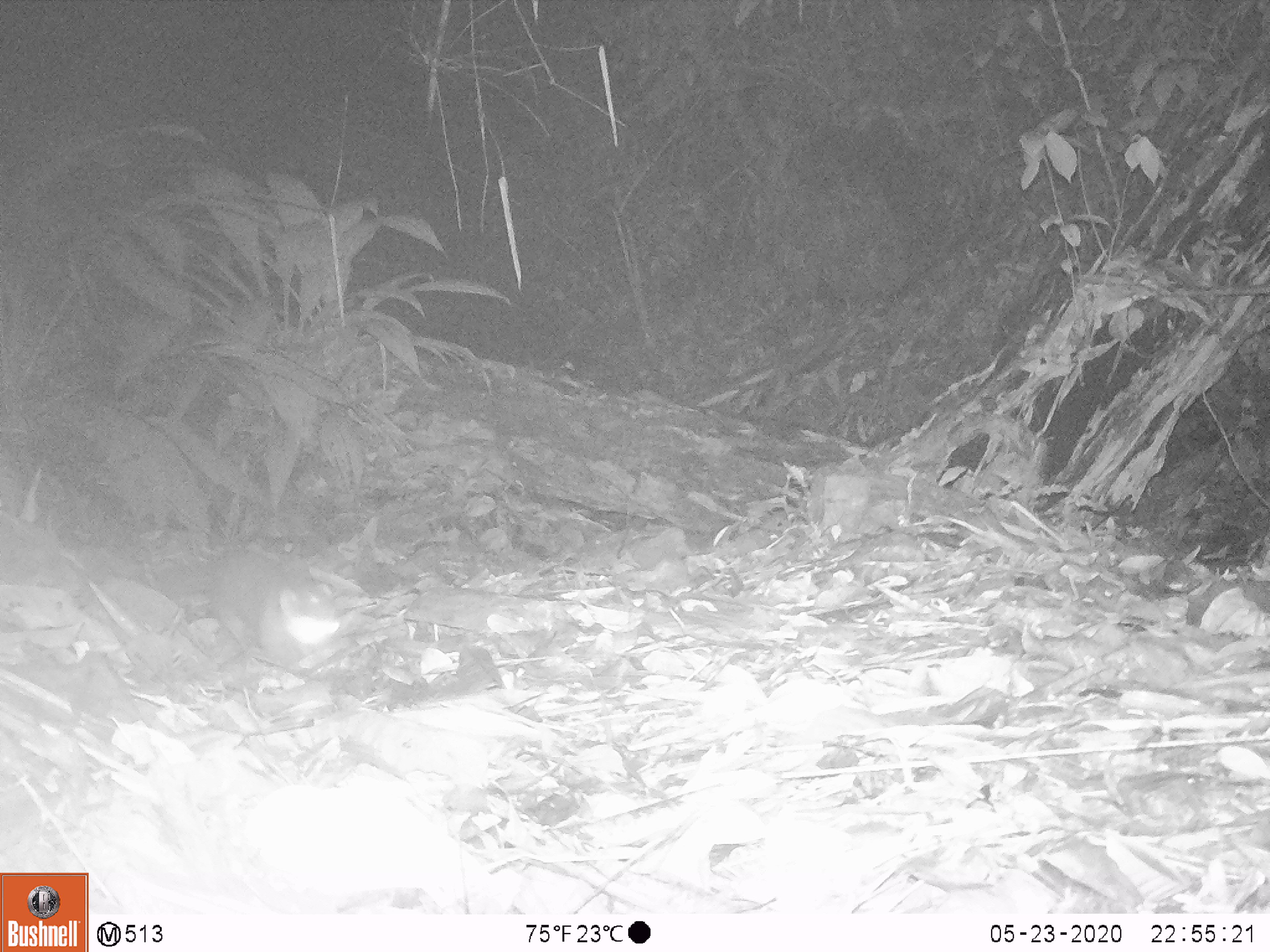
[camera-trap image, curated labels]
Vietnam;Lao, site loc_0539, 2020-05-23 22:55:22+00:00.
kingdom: Animalia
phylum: Chordata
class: Mammalia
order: Carnivora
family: Mustelidae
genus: Melogale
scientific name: Melogale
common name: ferret badger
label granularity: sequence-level